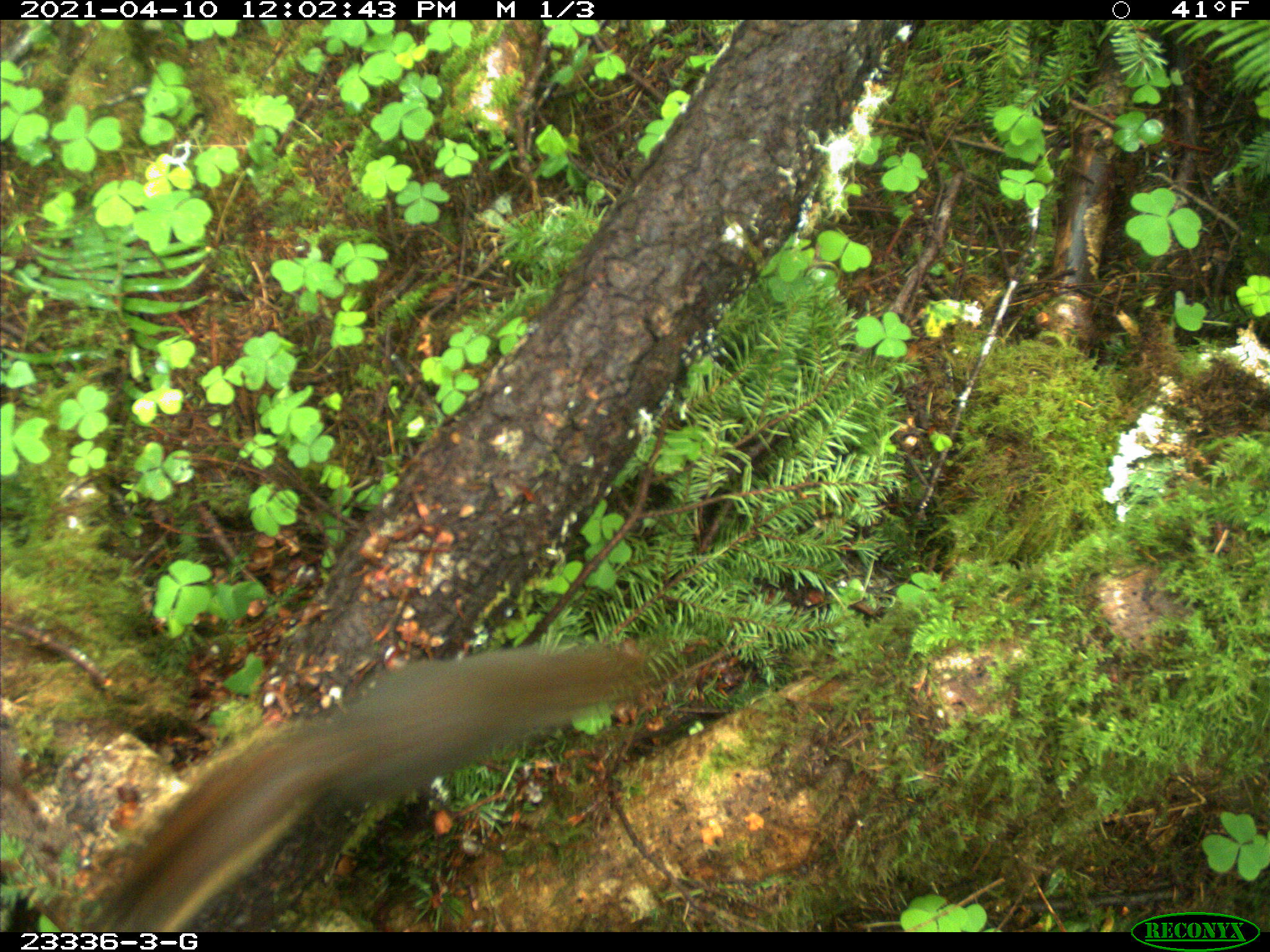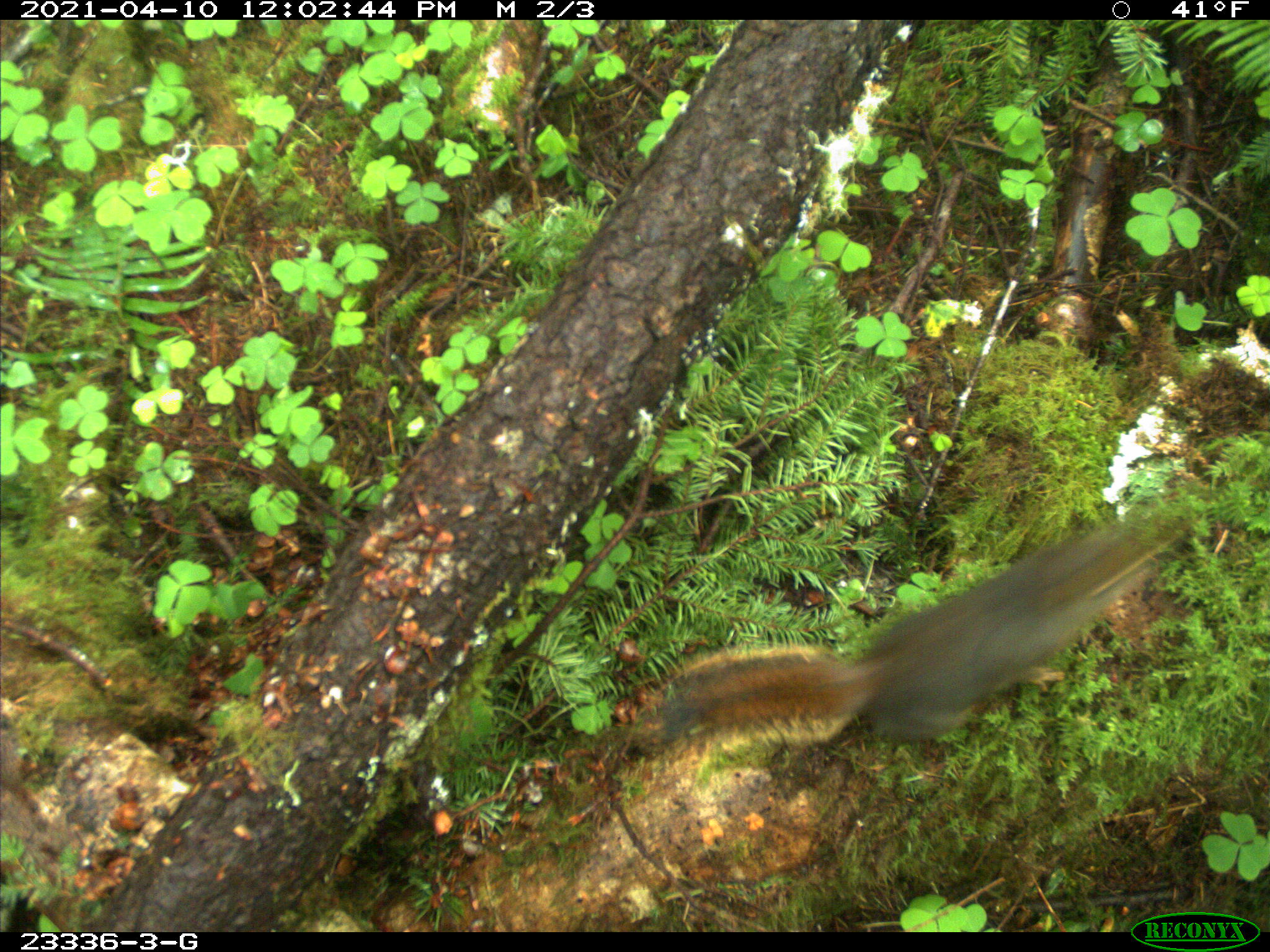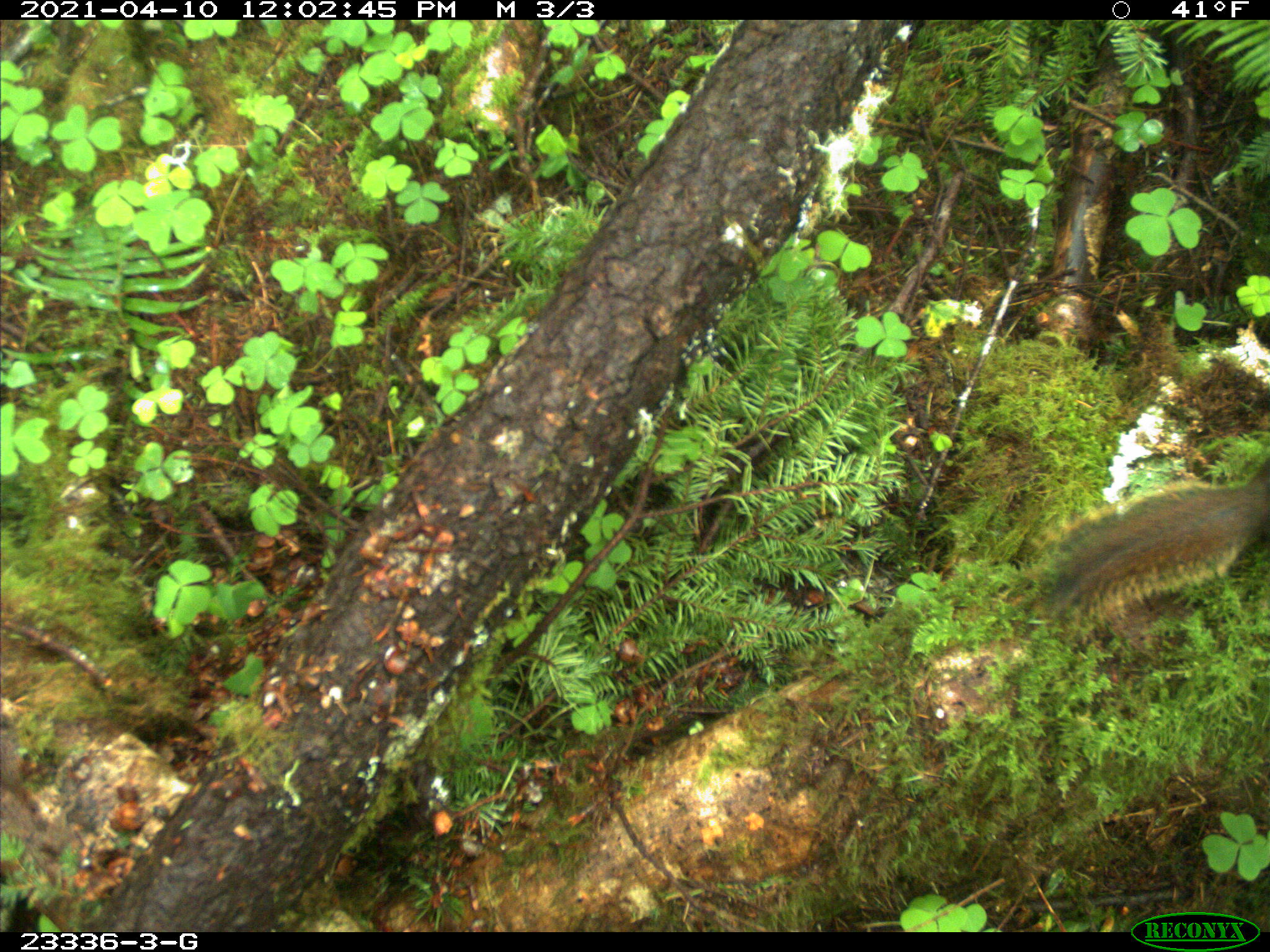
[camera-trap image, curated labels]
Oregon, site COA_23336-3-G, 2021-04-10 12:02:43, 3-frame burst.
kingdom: Animalia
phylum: Chordata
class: Mammalia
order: Rodentia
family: Sciuridae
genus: Tamiasciurus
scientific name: Tamiasciurus douglasii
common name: douglas squirrel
Douglas squirrel (Tamiasciurus douglasii).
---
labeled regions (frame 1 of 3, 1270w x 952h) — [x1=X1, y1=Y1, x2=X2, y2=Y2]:
douglas squirrel: [x1=77, y1=635, x2=658, y2=927]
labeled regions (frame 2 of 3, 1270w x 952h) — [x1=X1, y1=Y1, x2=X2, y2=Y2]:
douglas squirrel: [x1=647, y1=522, x2=1175, y2=769]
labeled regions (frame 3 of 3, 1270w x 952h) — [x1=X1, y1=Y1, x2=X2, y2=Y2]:
douglas squirrel: [x1=1034, y1=454, x2=1265, y2=623]